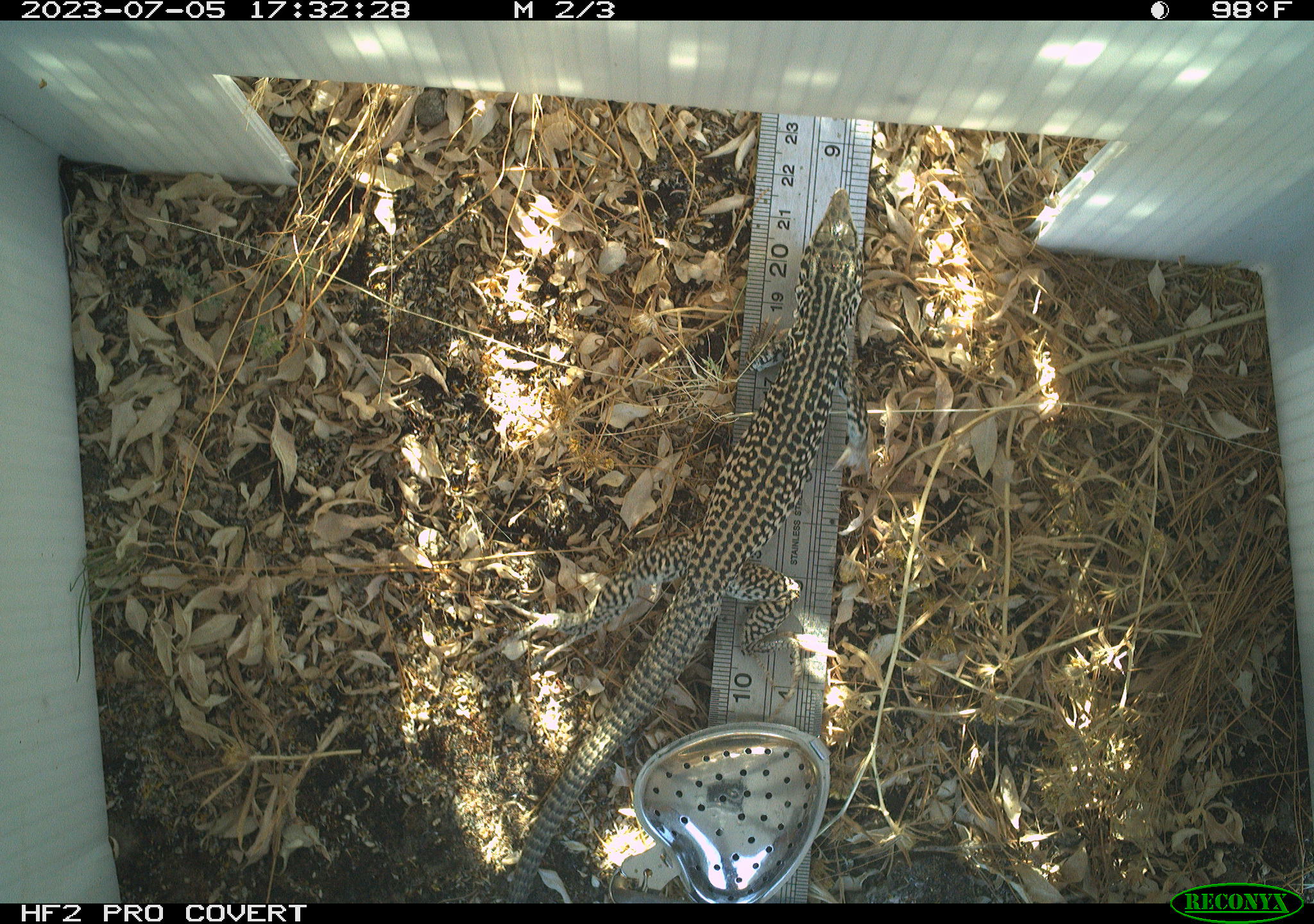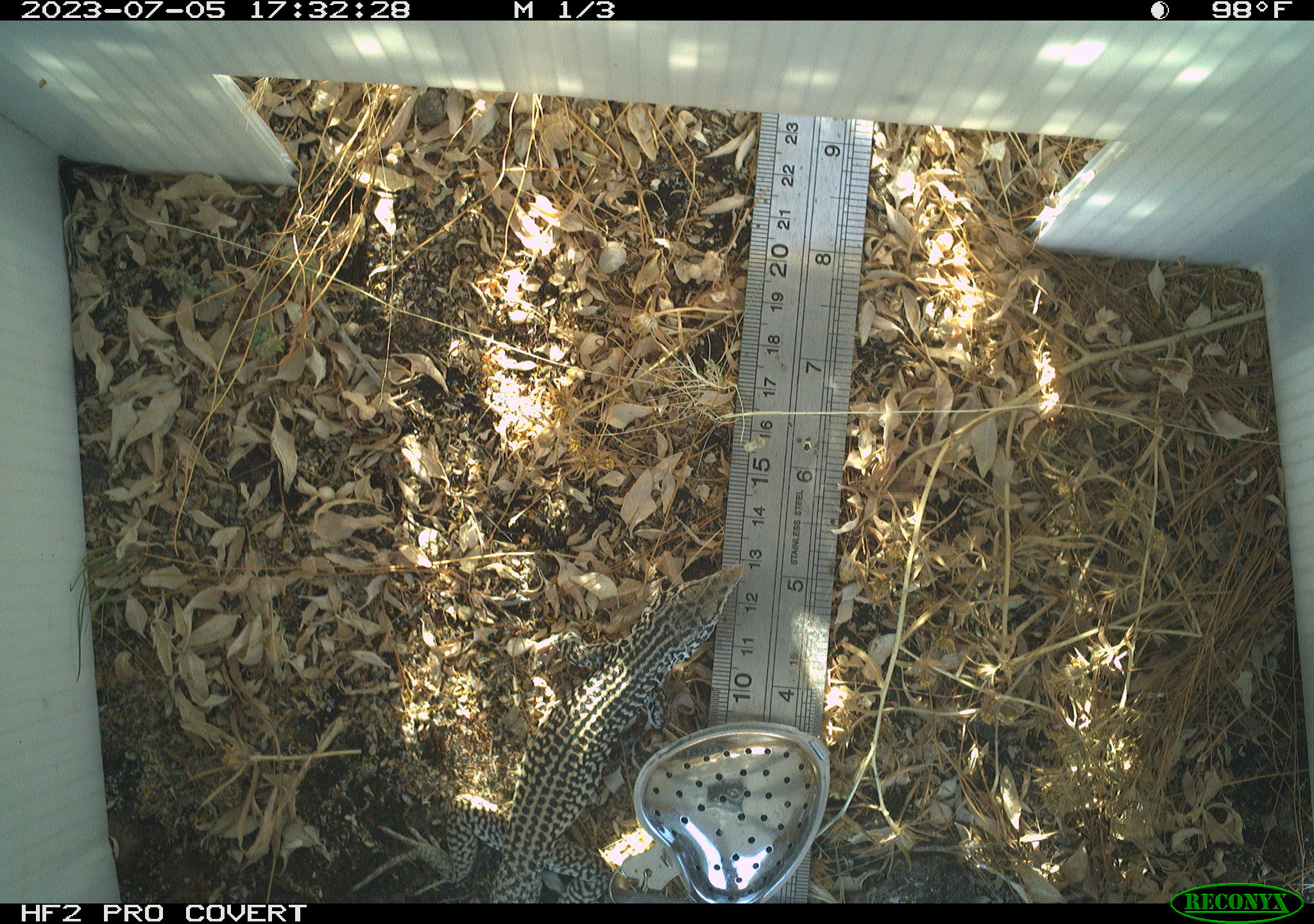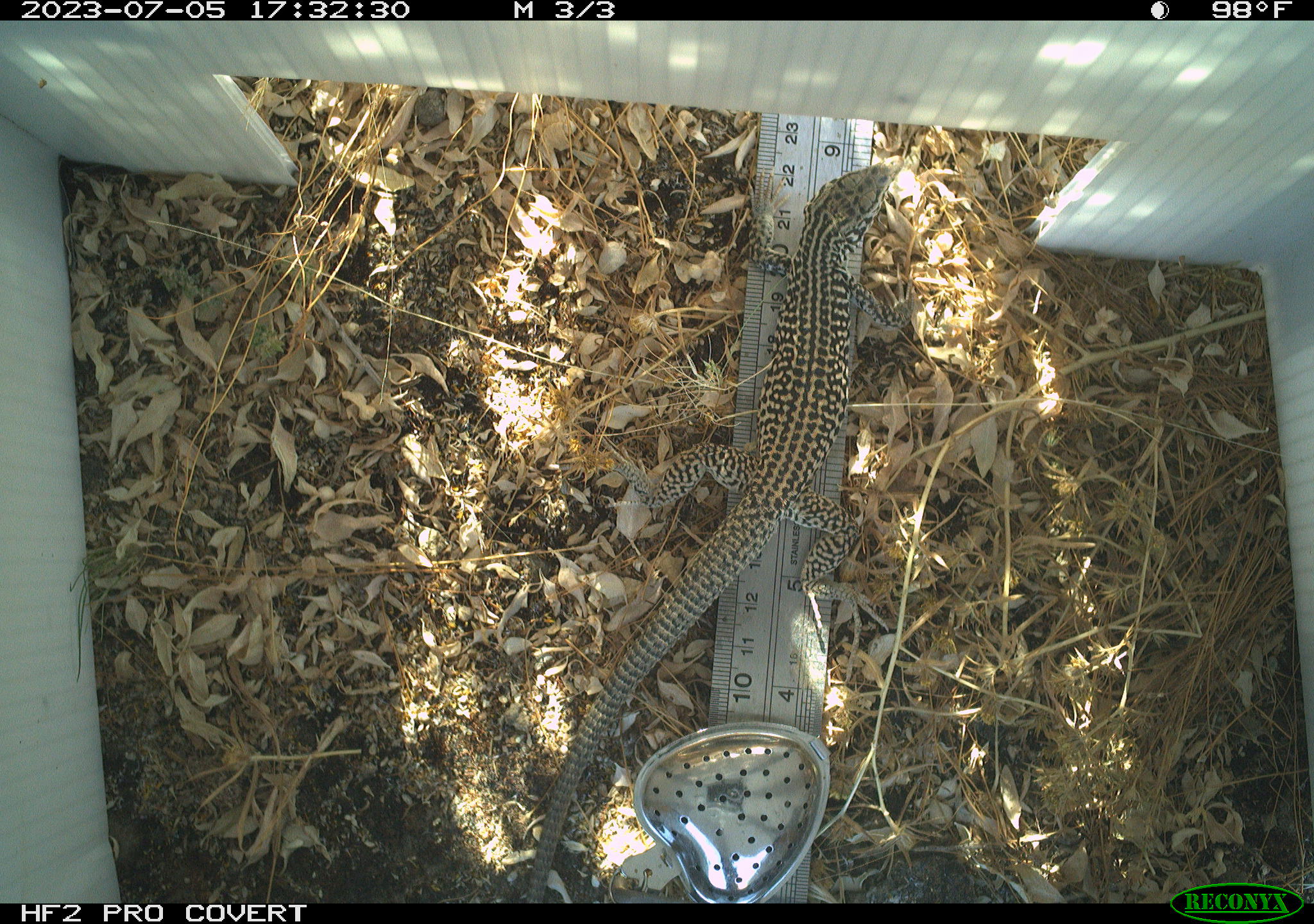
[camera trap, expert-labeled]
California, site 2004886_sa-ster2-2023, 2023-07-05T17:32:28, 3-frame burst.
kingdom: Animalia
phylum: Chordata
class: Reptilia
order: Squamata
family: Teiidae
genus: Aspidoscelis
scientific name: Aspidoscelis tigris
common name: western whiptail